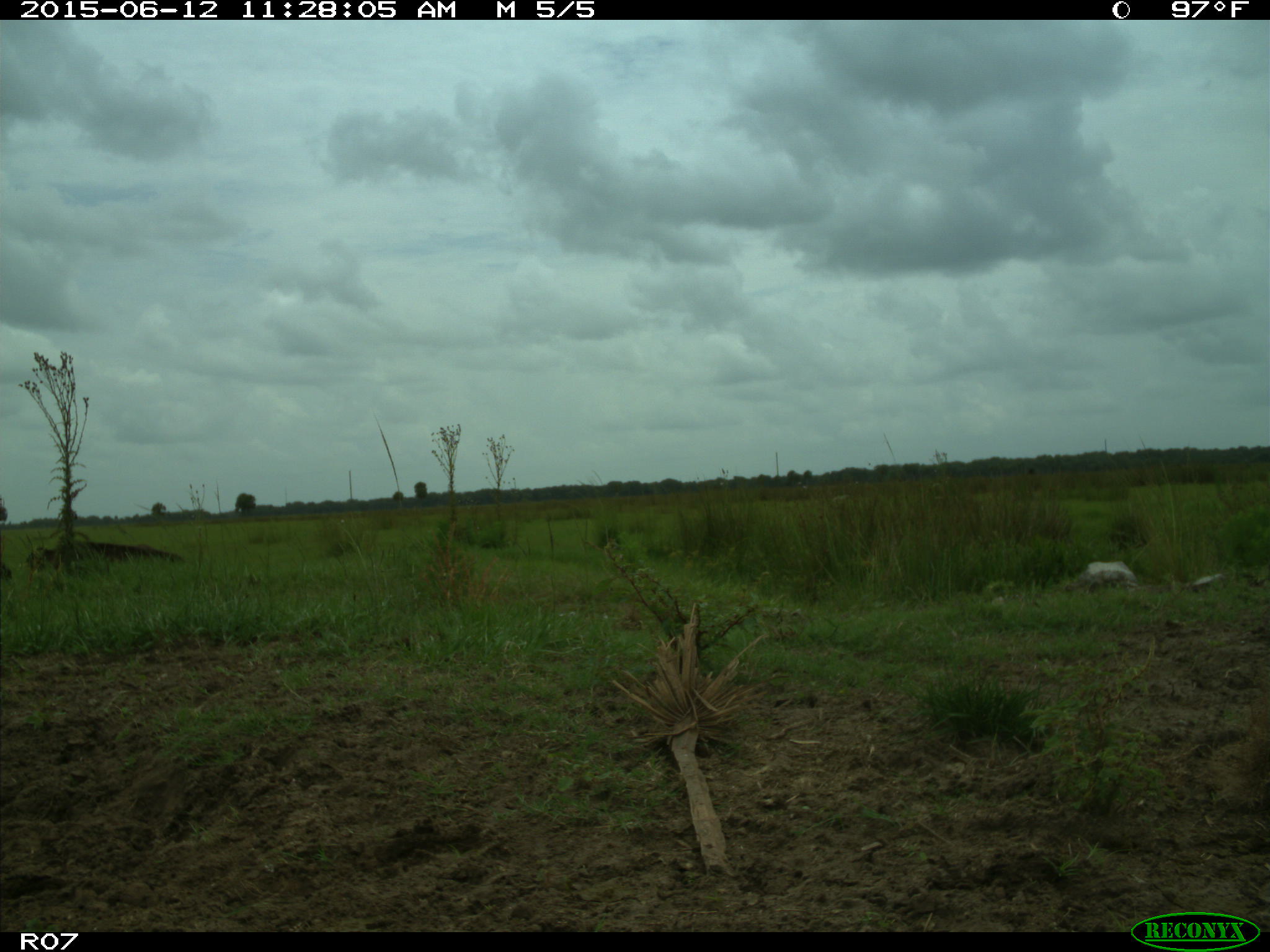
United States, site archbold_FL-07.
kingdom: Animalia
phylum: Chordata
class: Mammalia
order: Artiodactyla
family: Bovidae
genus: Bos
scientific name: Bos taurus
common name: domestic cow